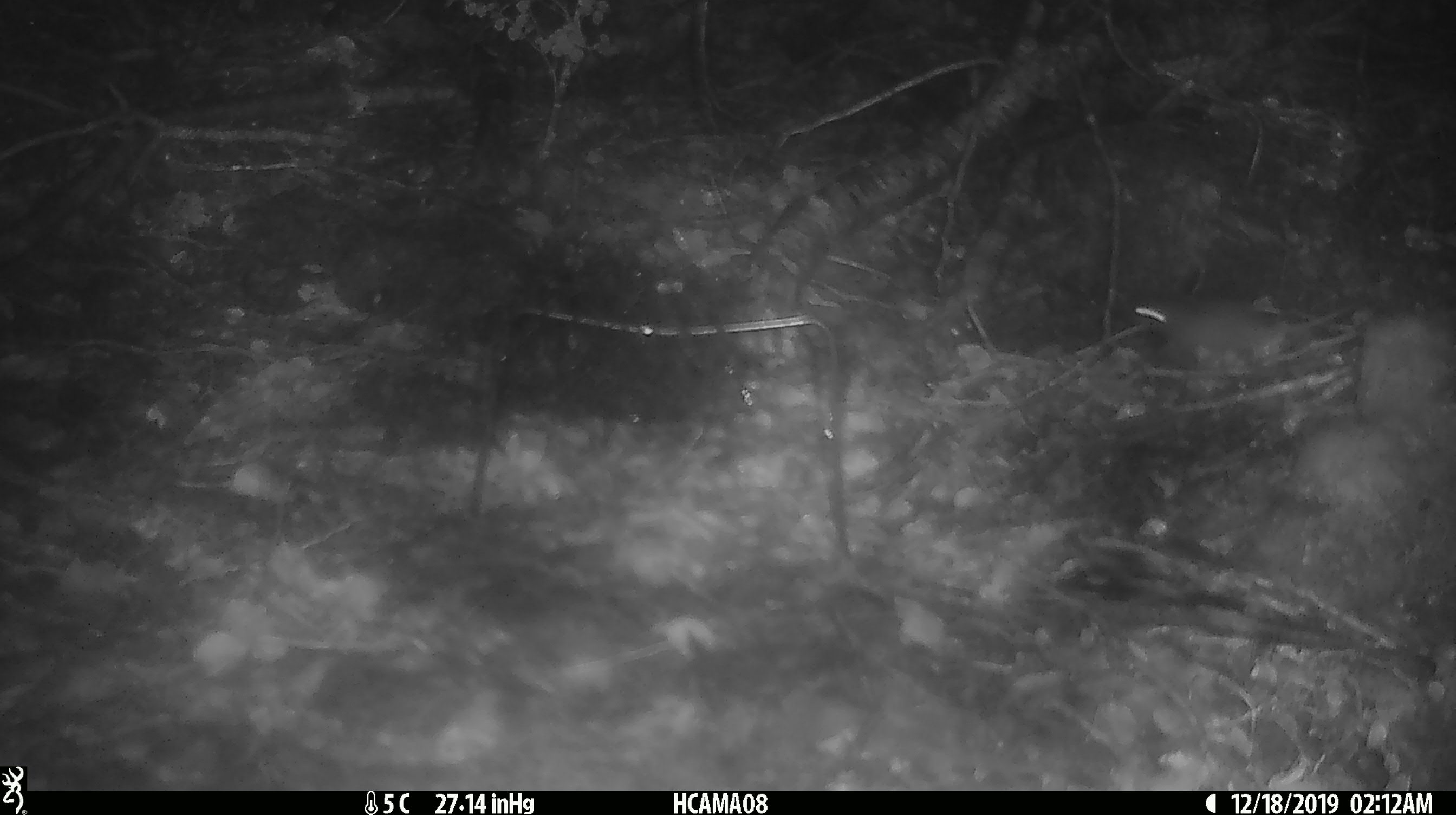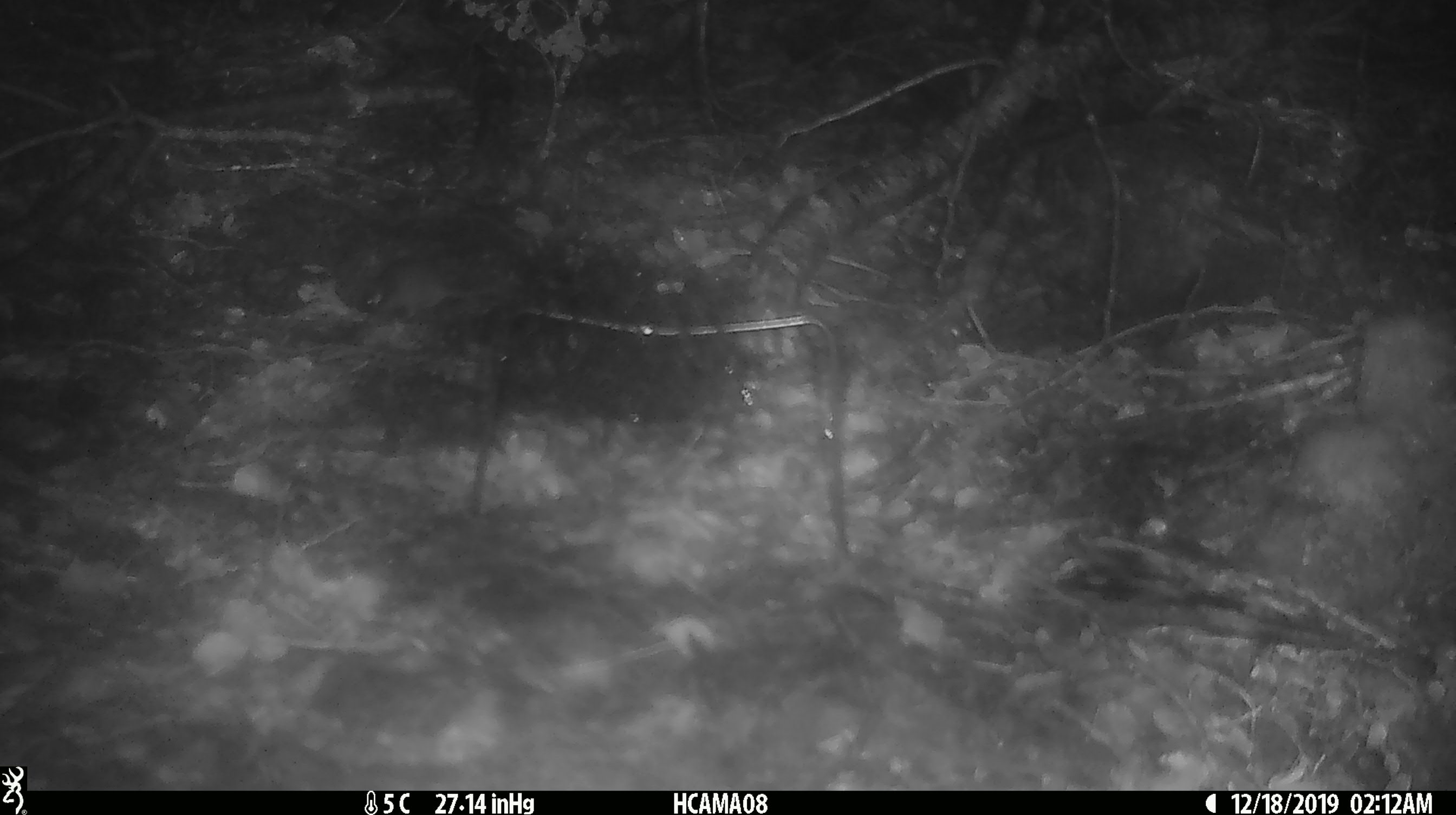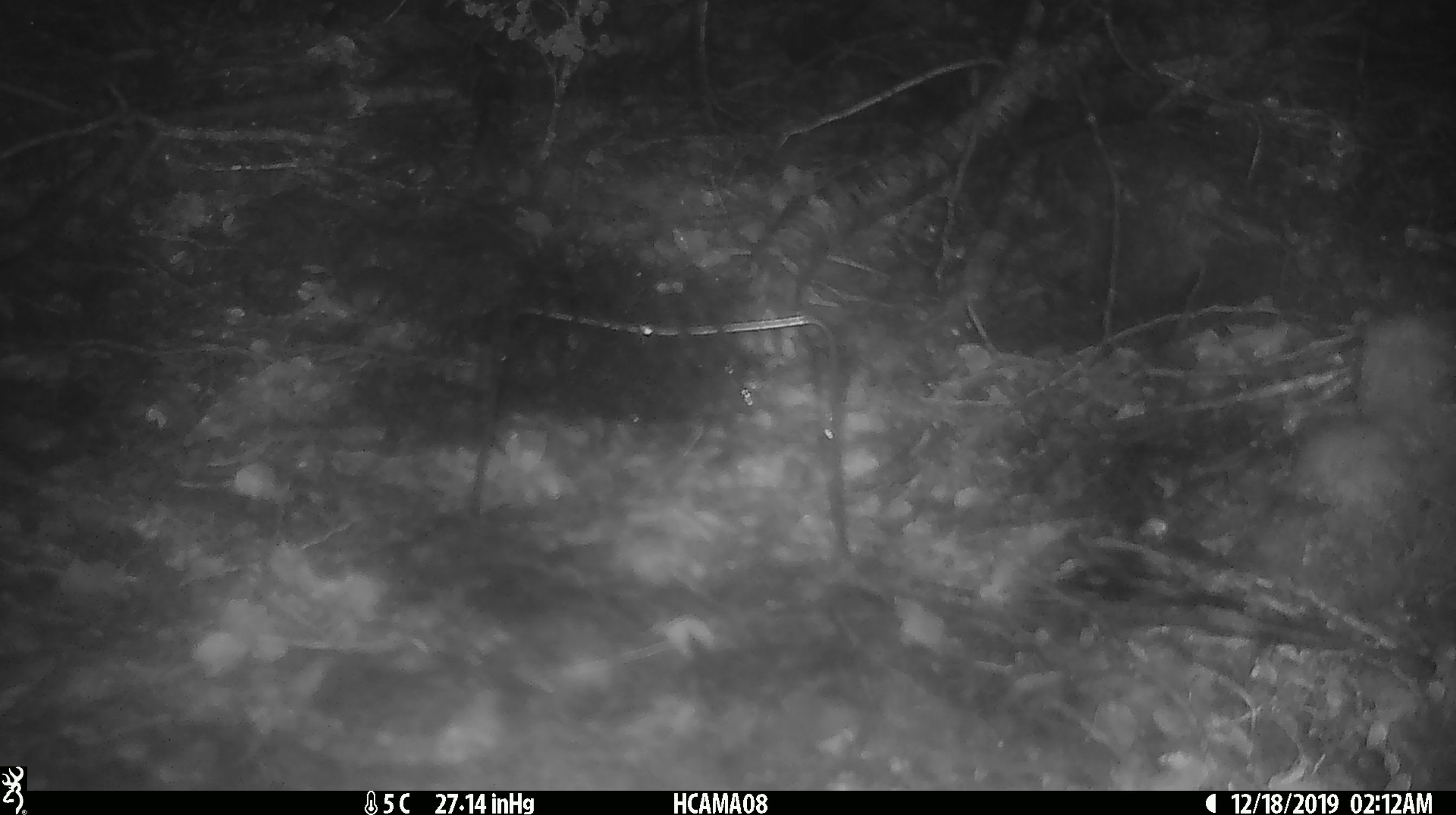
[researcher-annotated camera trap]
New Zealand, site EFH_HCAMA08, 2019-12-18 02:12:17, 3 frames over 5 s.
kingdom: Animalia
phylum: Chordata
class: Mammalia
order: Rodentia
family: Muridae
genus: Mus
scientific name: Mus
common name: mouse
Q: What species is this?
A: Mouse (Mus).